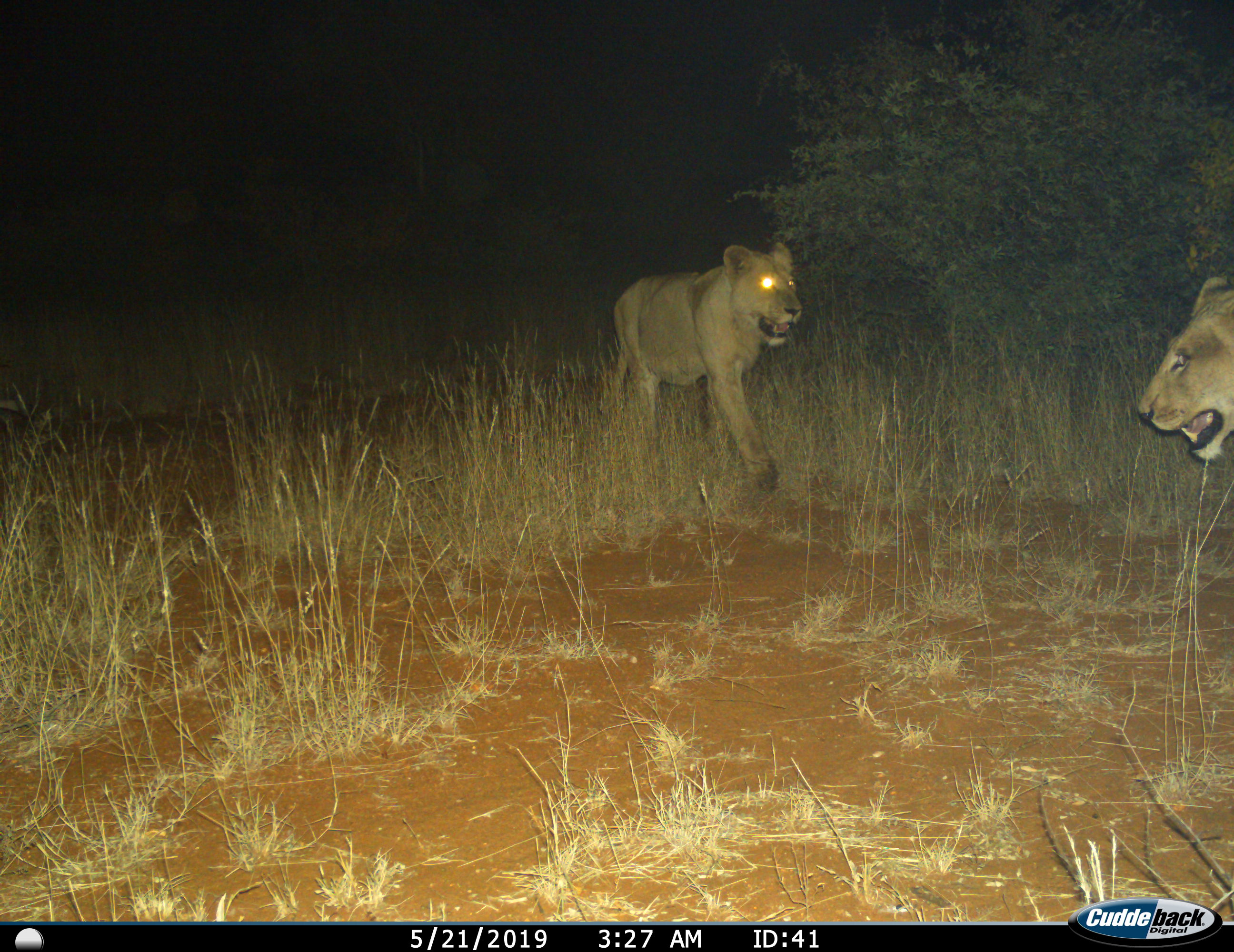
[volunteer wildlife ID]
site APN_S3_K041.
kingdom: Animalia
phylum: Chordata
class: Mammalia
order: Carnivora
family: Felidae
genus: Panthera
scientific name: Panthera leo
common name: lion female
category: lionfemale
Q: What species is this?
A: Lionfemale (lion female) (Panthera leo).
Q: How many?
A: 2.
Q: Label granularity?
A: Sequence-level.